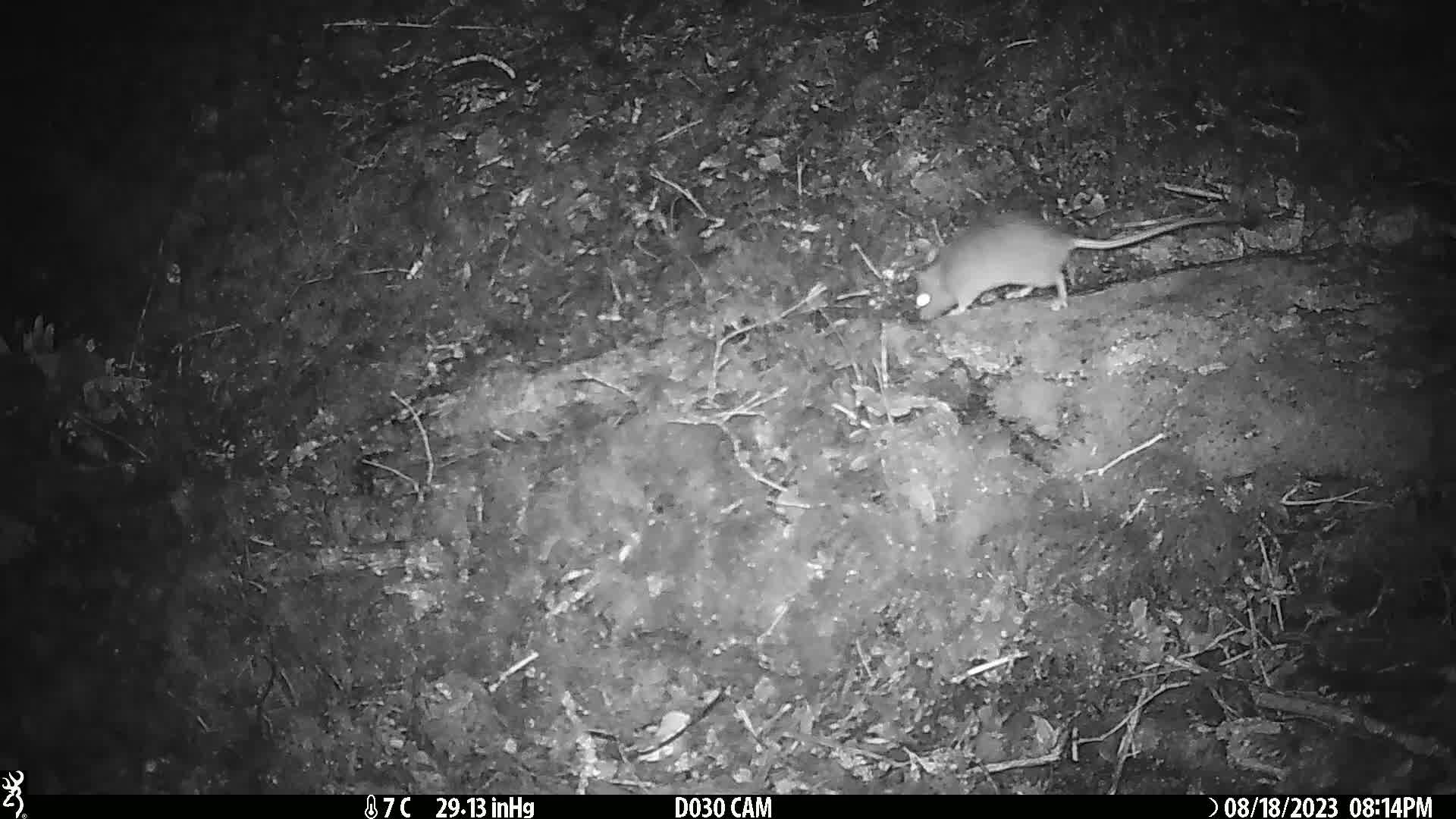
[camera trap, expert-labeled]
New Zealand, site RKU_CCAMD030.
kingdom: Animalia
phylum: Chordata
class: Mammalia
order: Rodentia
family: Muridae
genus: Rattus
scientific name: Rattus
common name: rat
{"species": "rat (Rattus)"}